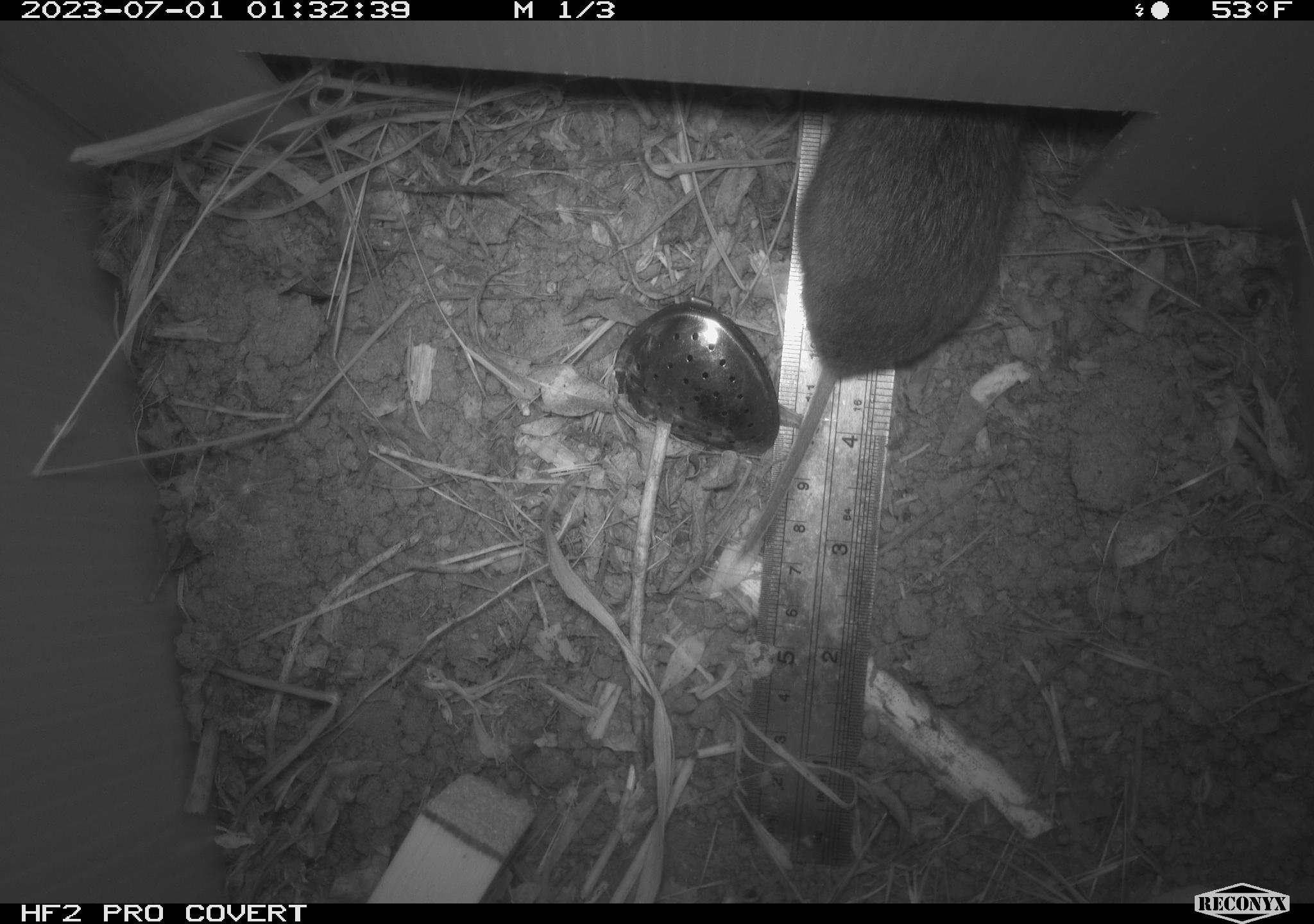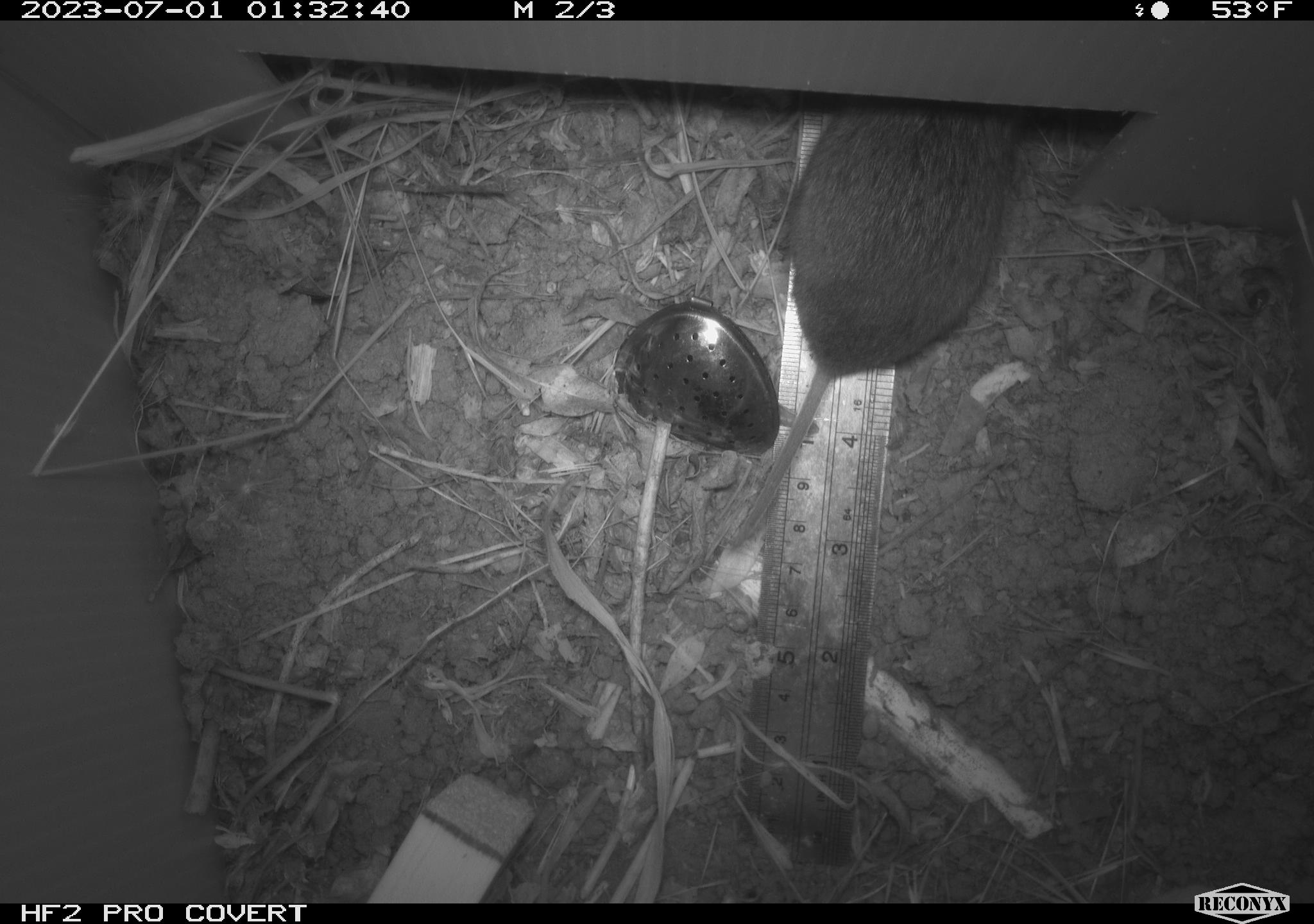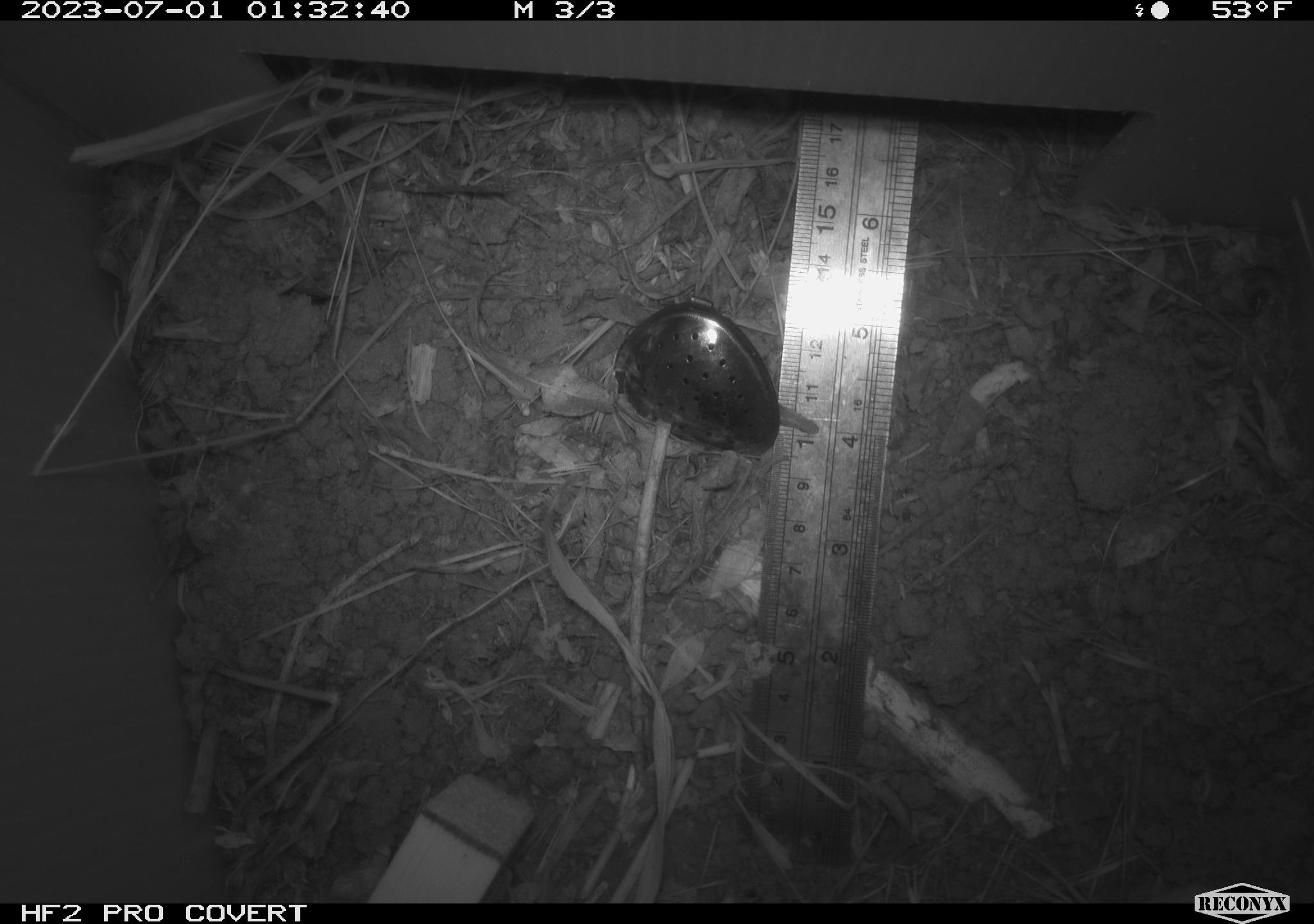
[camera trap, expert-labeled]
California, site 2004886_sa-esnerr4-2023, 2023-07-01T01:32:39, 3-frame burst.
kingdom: Animalia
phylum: Chordata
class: Mammalia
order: Rodentia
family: Cricetidae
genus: Microtus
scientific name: Microtus californicus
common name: california vole